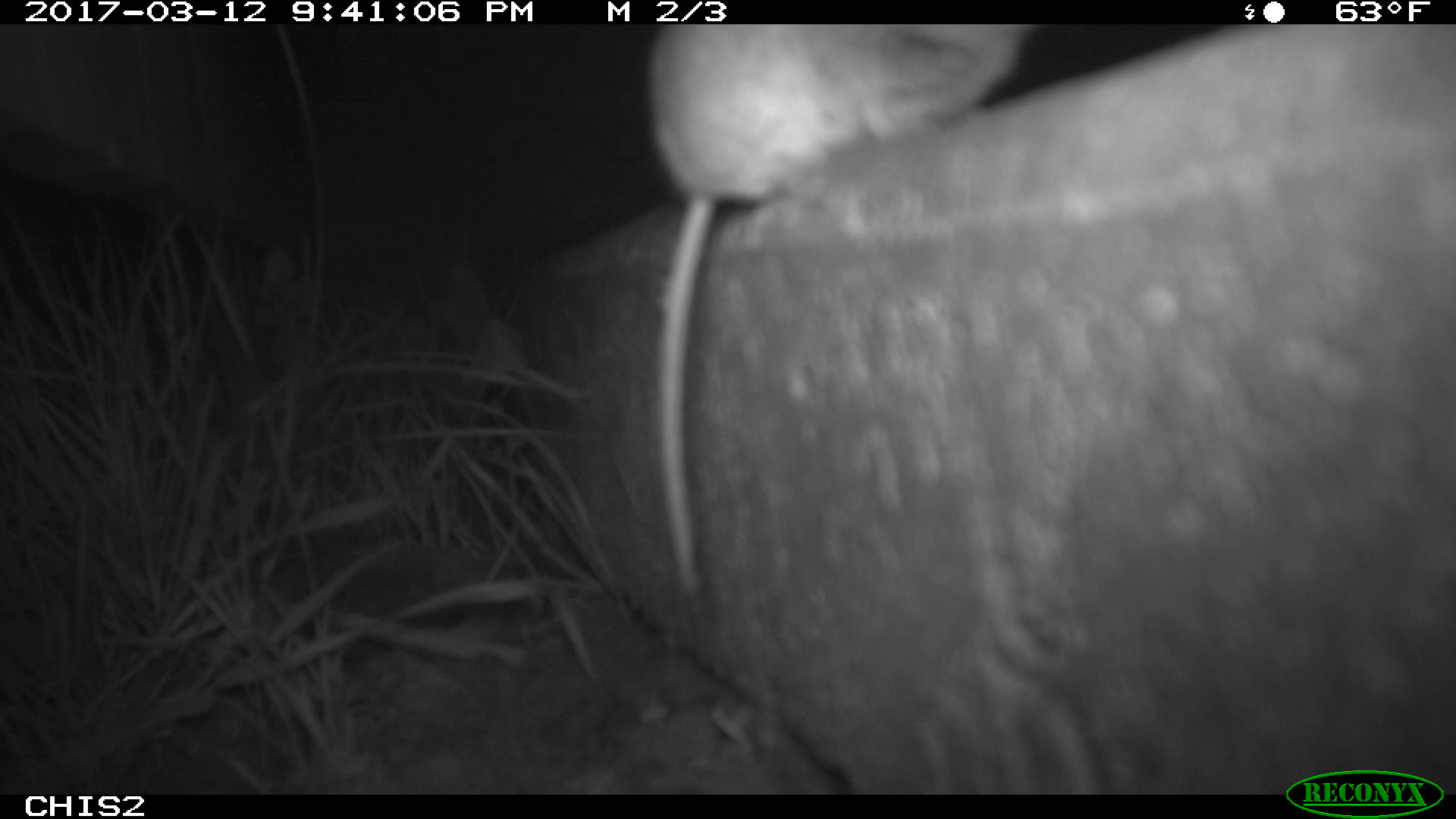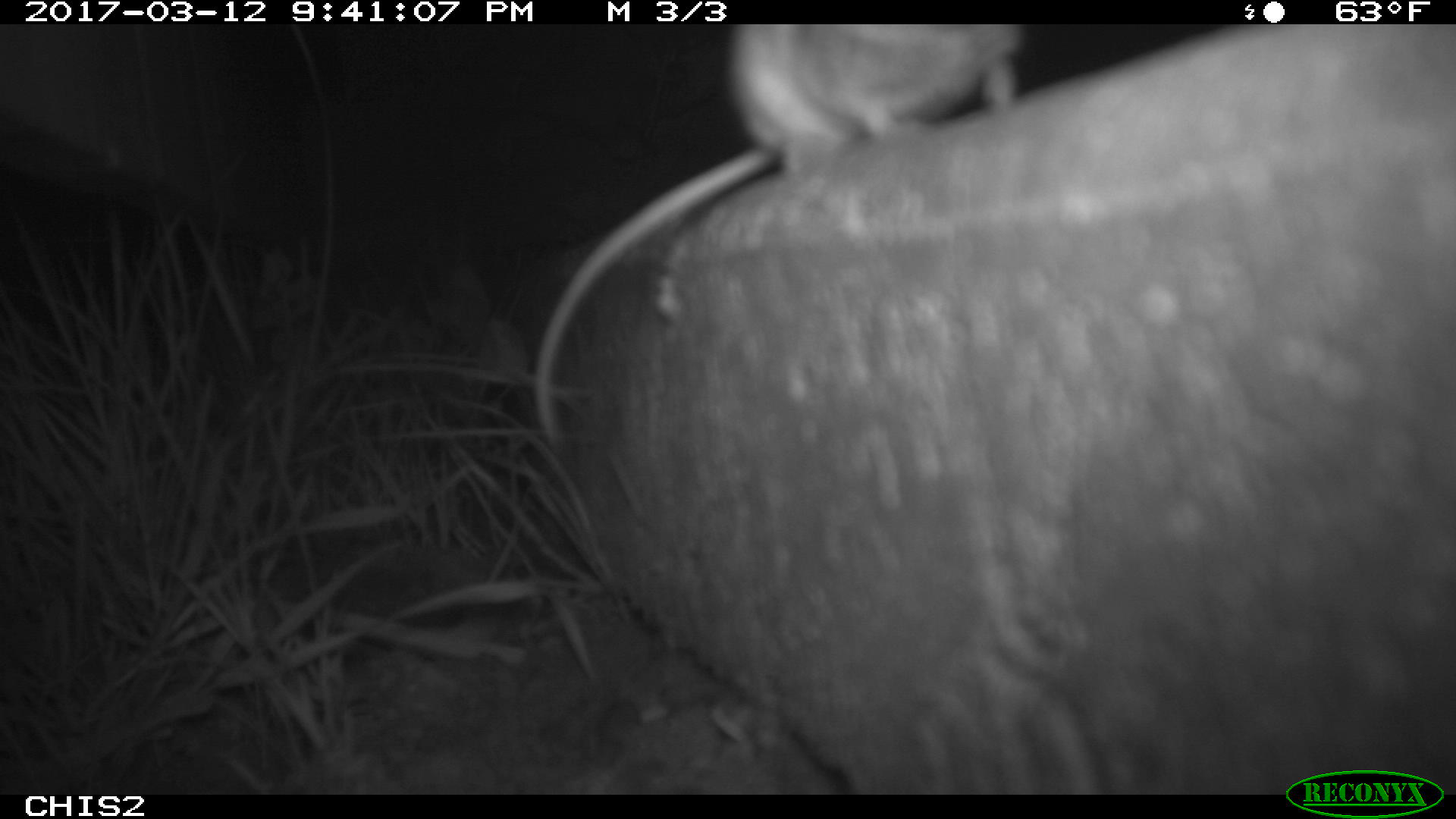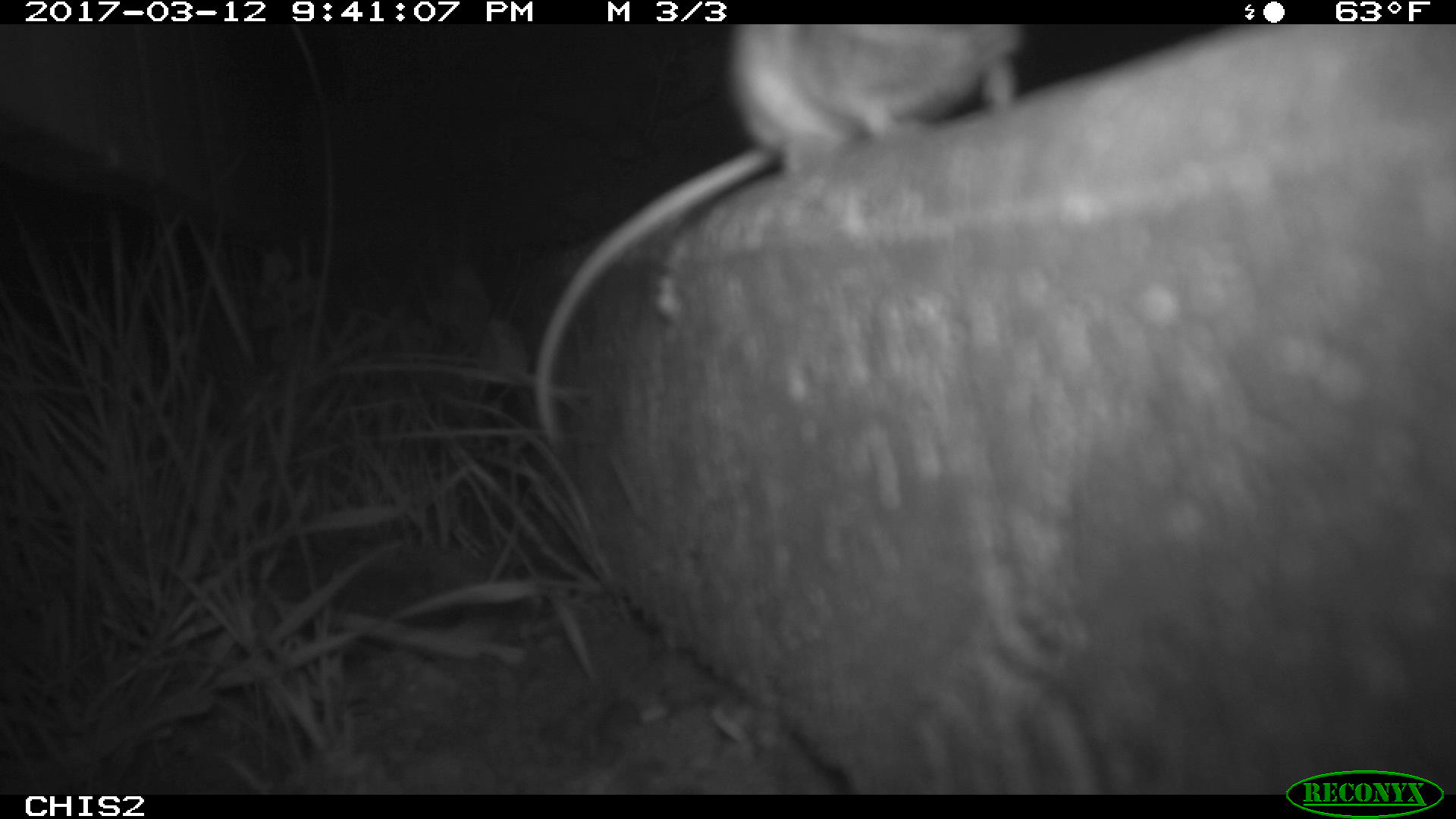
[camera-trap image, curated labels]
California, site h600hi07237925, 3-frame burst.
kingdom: Animalia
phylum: Chordata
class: Mammalia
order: Rodentia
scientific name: Rodentia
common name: rodent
Rodent (Rodentia).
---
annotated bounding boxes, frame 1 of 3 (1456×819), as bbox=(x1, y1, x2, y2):
rodent: bbox=(645, 24, 1034, 594)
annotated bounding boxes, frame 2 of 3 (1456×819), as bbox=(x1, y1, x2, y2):
rodent: bbox=(535, 24, 1026, 445)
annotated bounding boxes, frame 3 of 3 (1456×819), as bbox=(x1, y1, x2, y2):
rodent: bbox=(532, 24, 1026, 442)